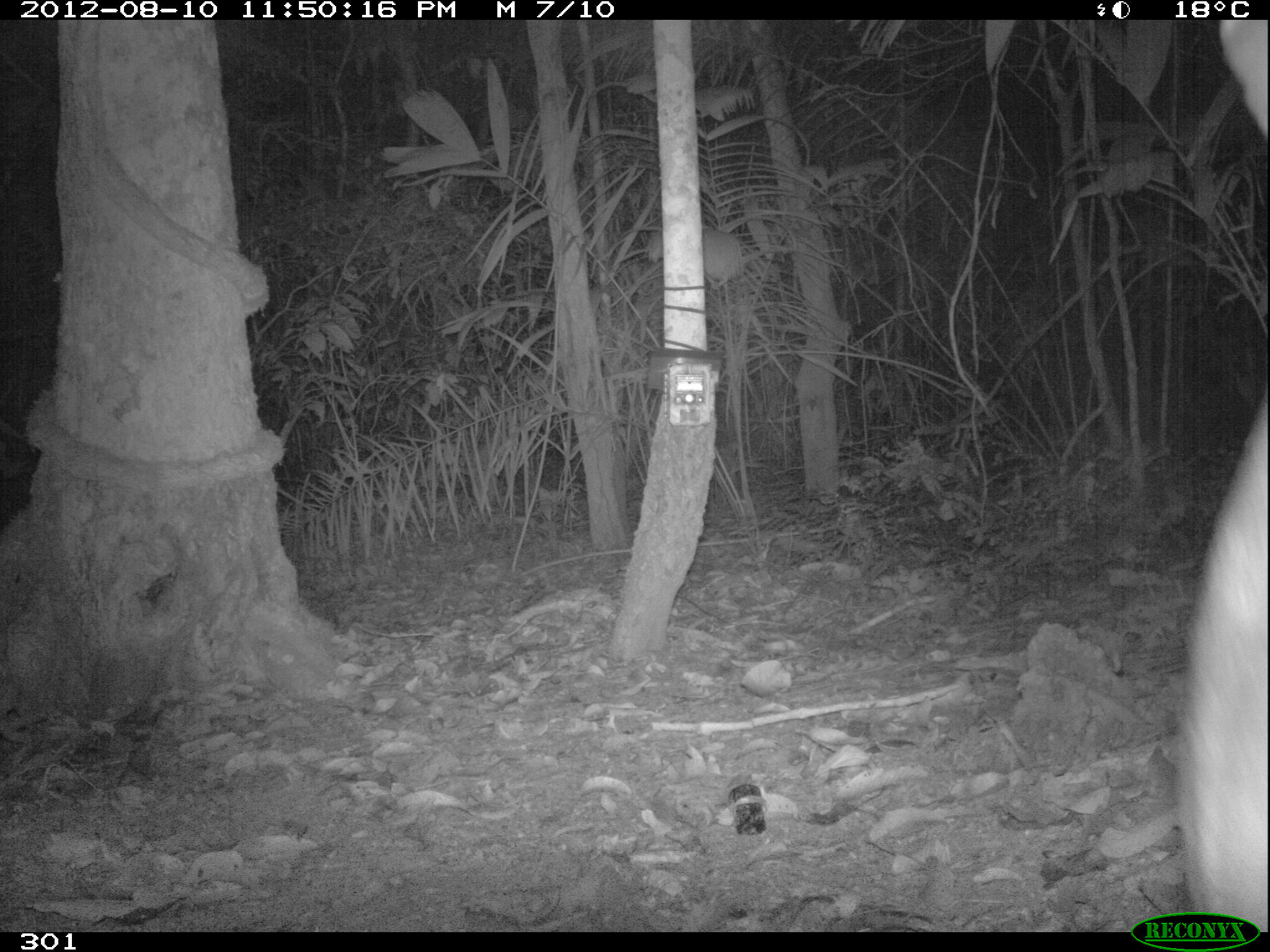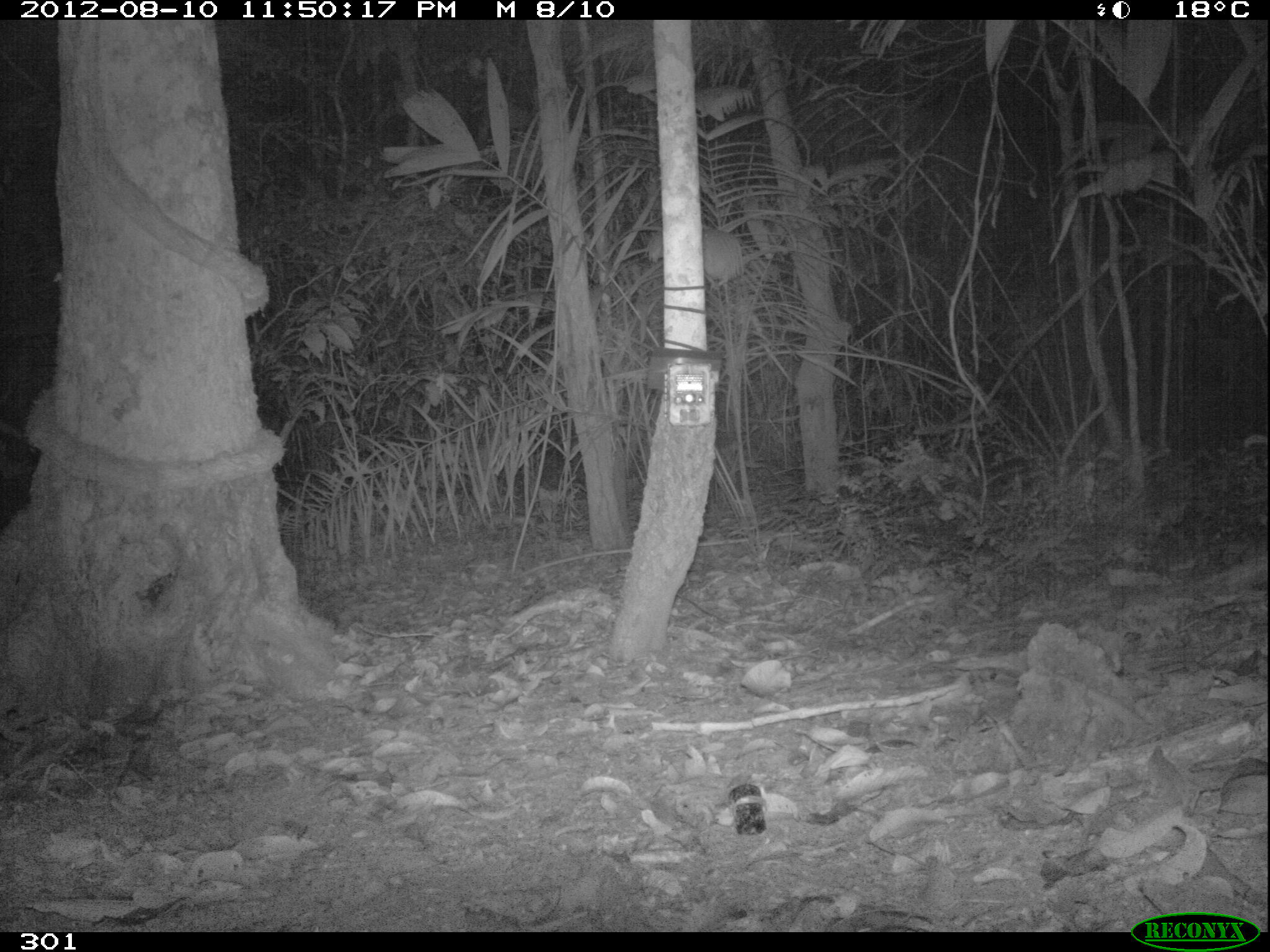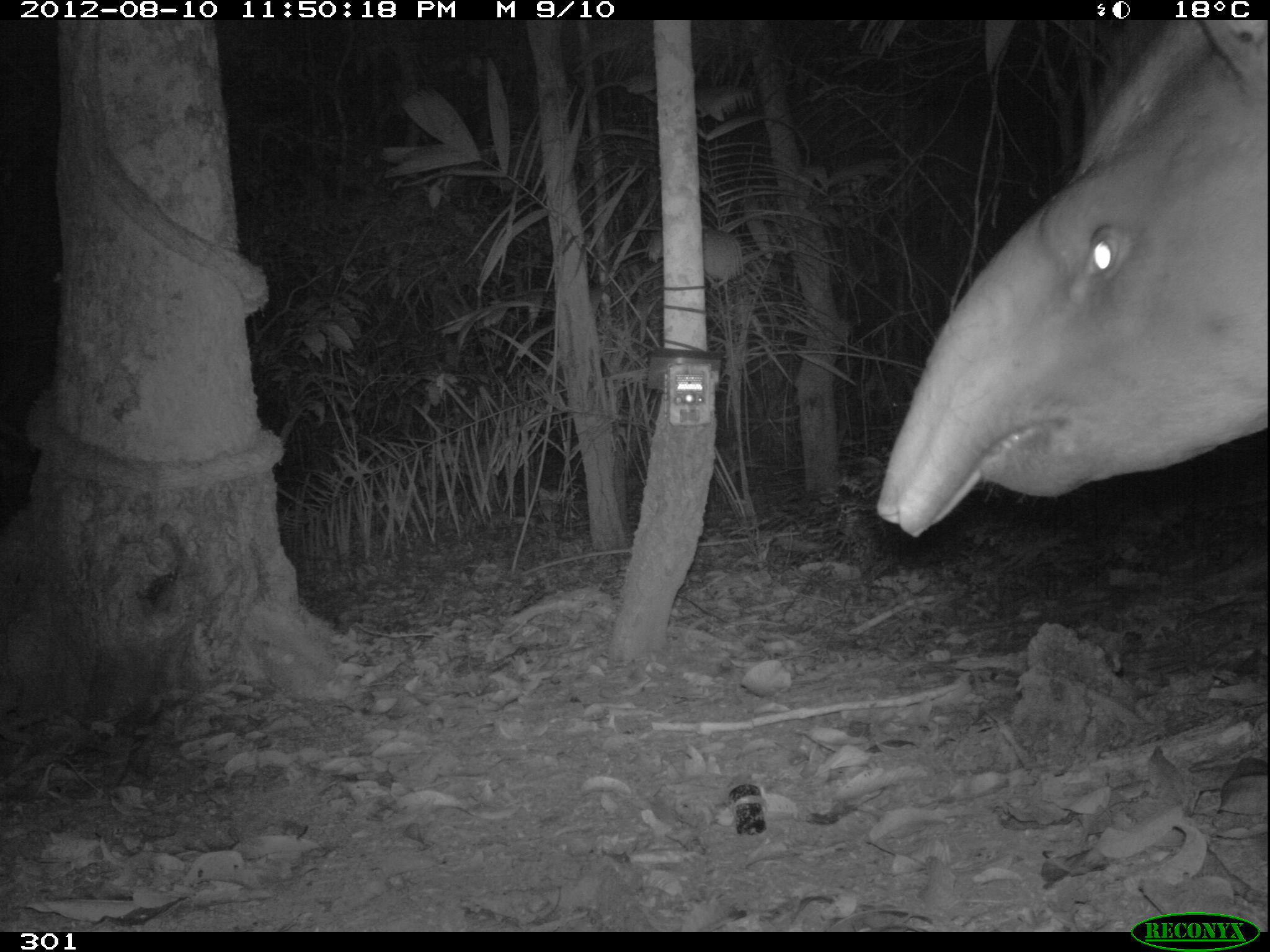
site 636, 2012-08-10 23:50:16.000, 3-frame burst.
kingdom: Animalia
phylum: Chordata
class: Mammalia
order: Perissodactyla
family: Tapiridae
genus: Tapirus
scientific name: Tapirus terrestris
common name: south american tapir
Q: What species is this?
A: Tapirus terrestris (south american tapir).